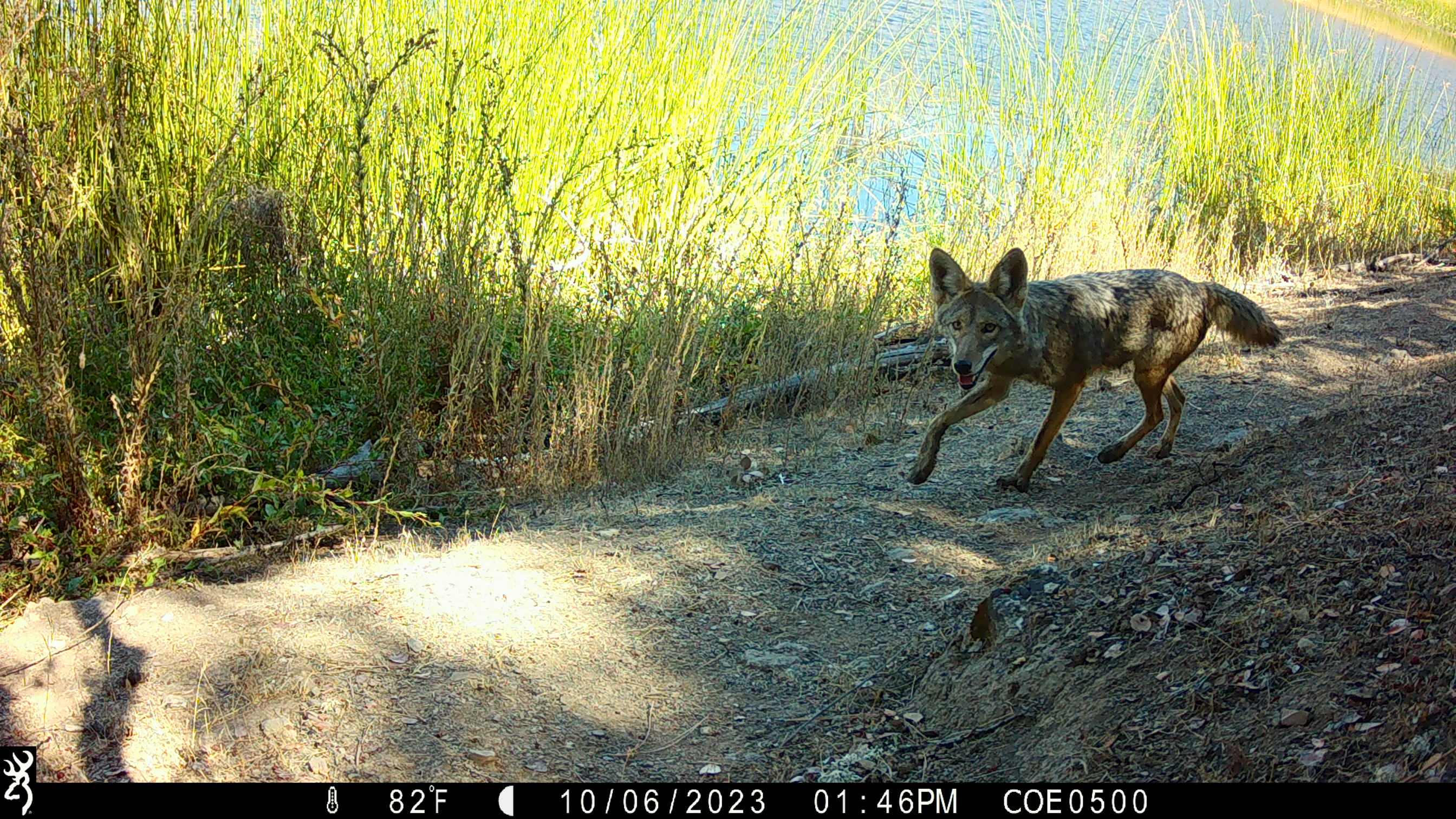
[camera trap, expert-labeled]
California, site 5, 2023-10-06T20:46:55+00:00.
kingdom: Animalia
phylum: Chordata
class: Mammalia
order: Carnivora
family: Canidae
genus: Canis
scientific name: Canis latrans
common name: coyote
Coyote (Canis latrans).